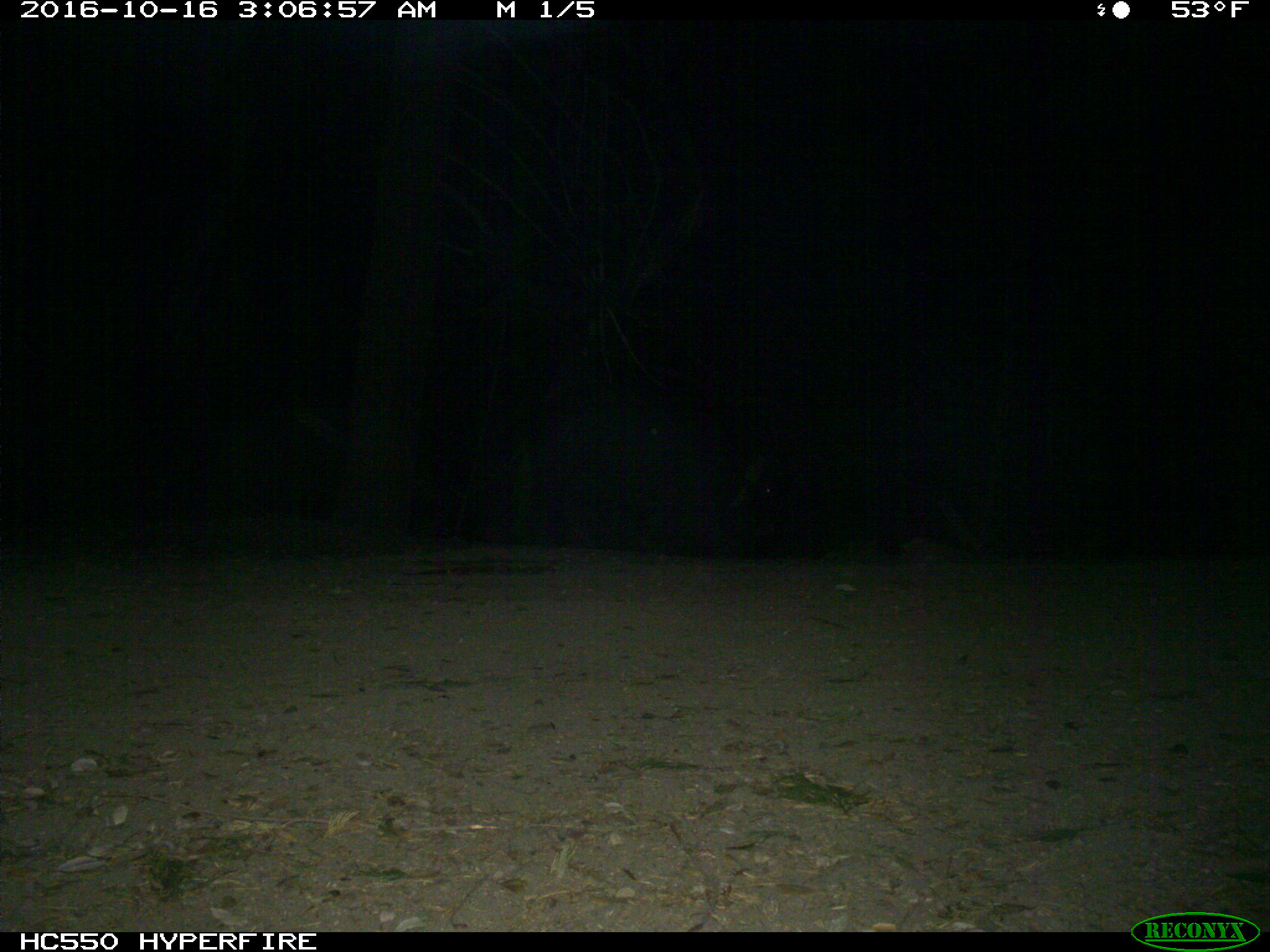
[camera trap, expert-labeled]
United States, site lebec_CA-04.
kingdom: Animalia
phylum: Chordata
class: Mammalia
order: Artiodactyla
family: Suidae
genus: Sus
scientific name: Sus scrofa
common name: wild boar